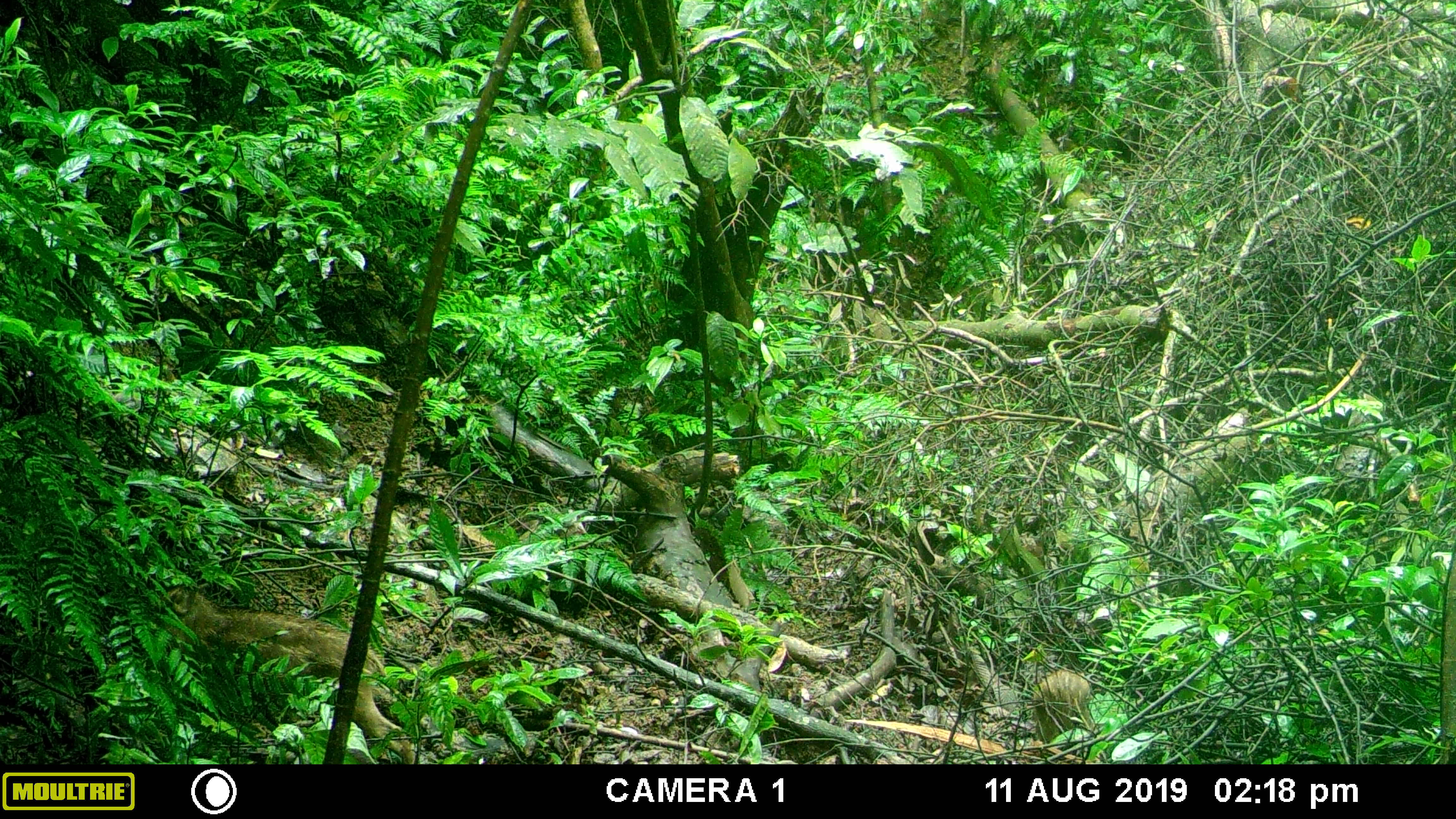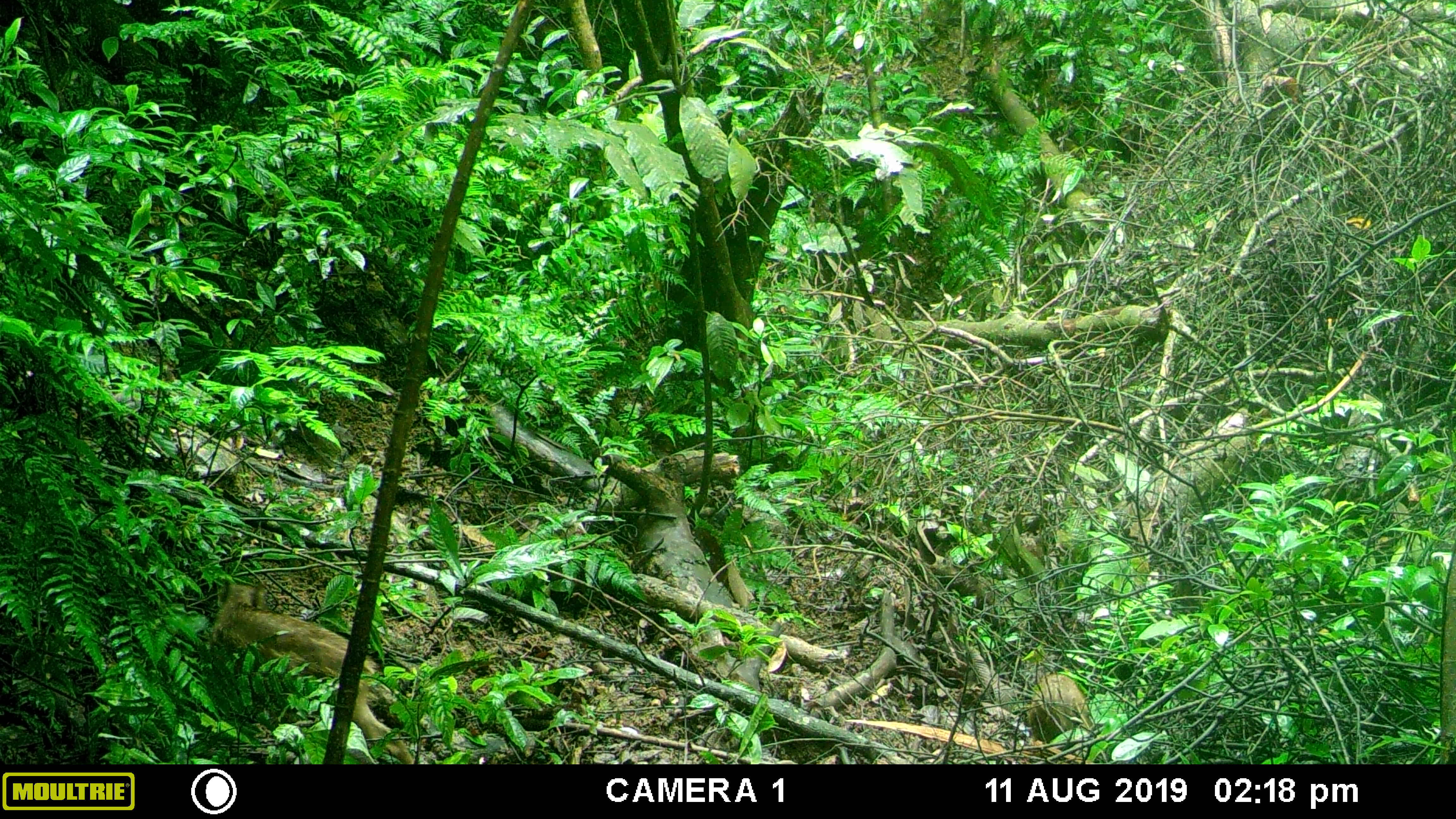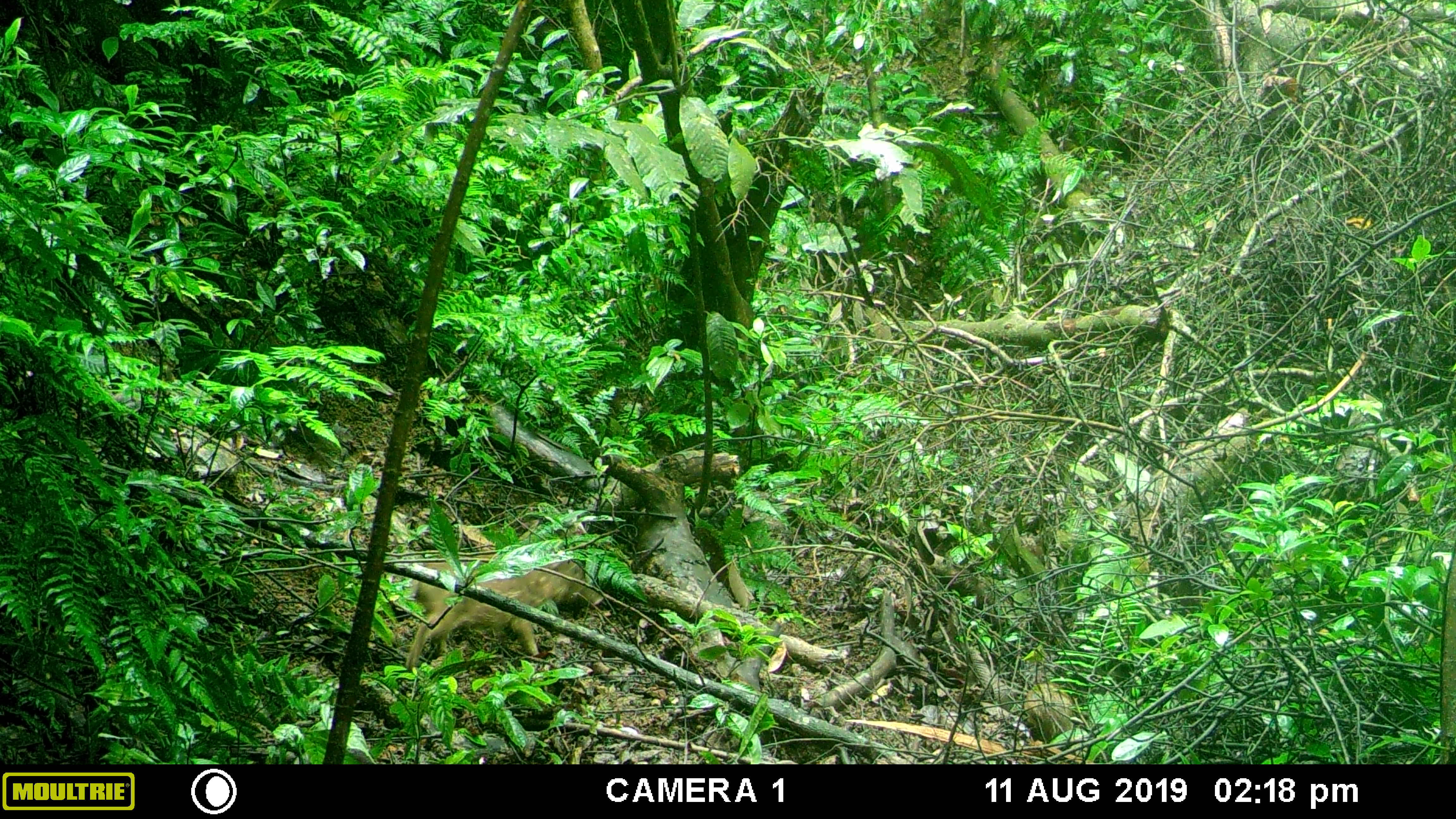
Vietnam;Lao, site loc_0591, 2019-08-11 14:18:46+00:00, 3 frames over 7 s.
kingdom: Animalia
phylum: Chordata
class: Mammalia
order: Artiodactyla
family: Suidae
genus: Sus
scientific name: Sus scrofa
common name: eurasian wild pig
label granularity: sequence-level